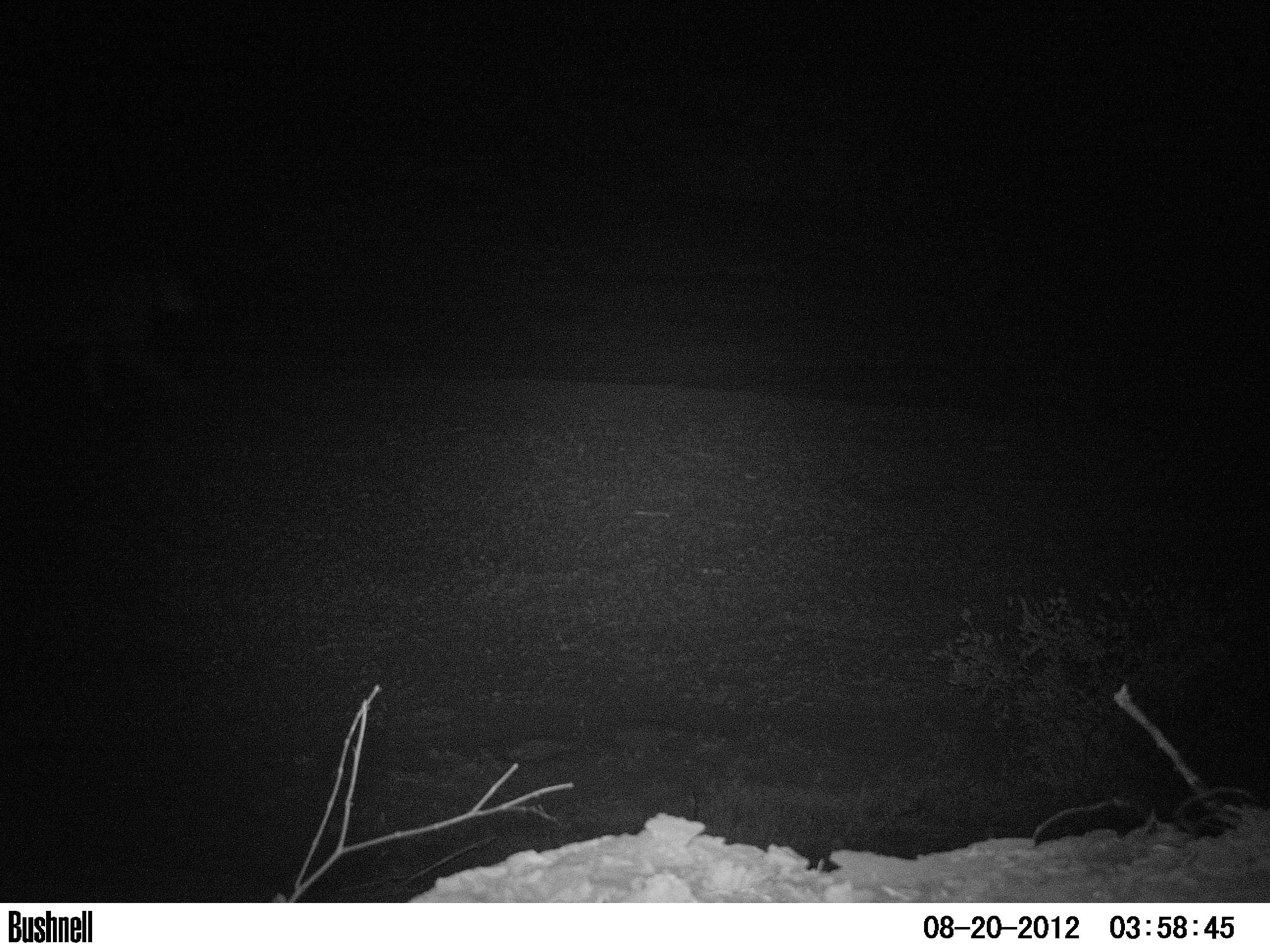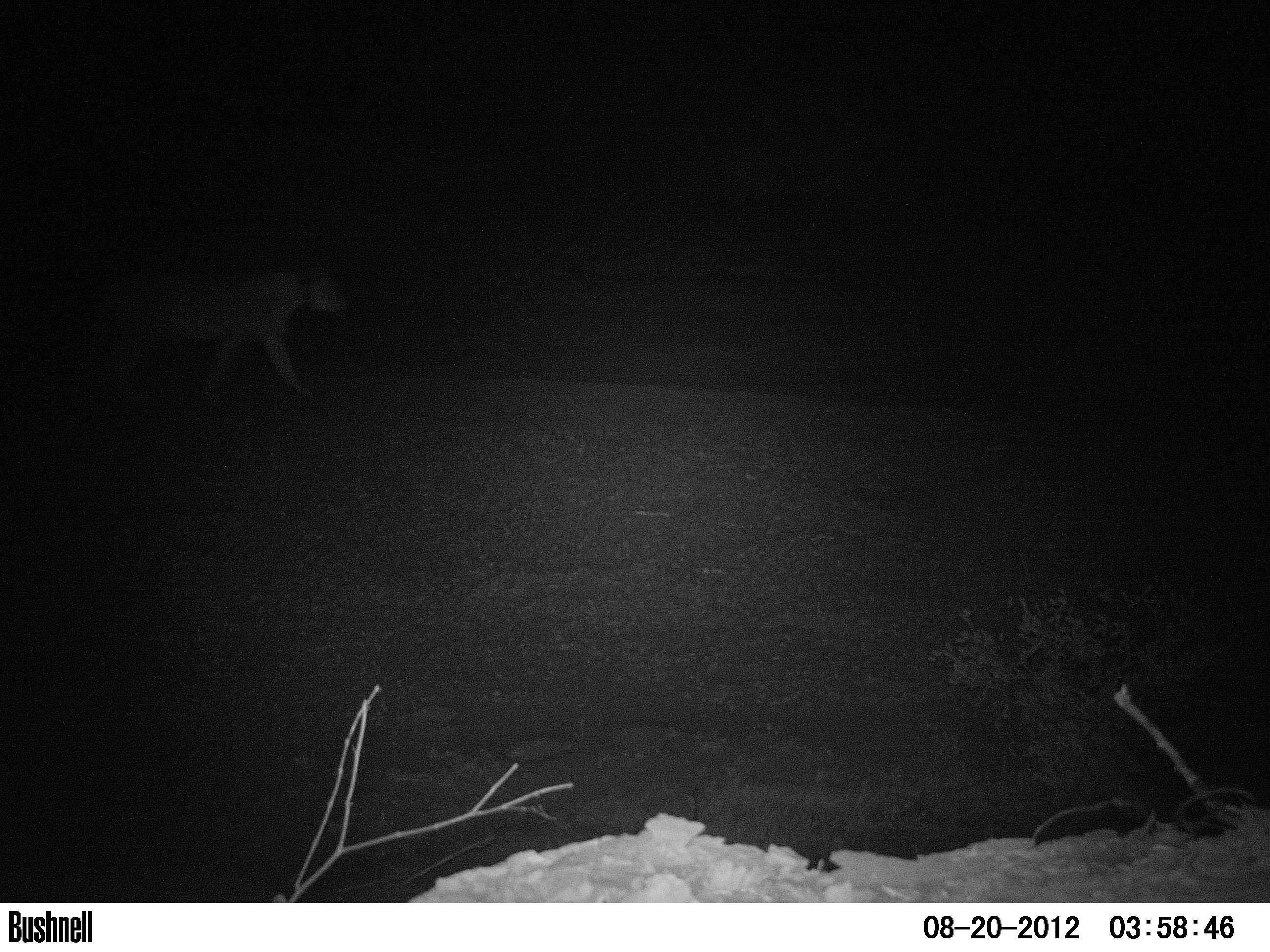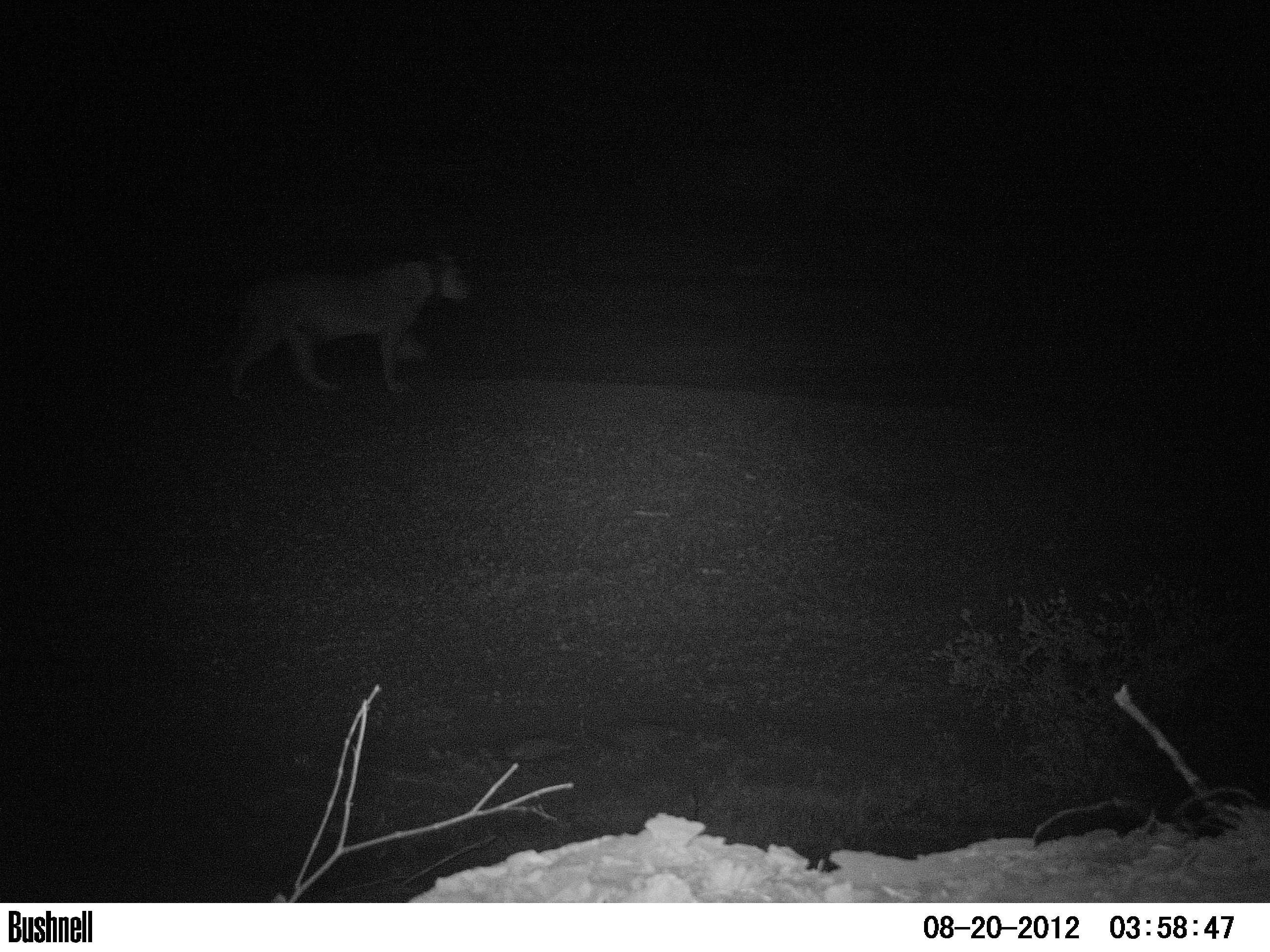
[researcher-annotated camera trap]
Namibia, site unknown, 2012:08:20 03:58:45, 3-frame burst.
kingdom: Animalia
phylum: Chordata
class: Mammalia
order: Carnivora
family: Felidae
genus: Panthera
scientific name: Panthera leo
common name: lion